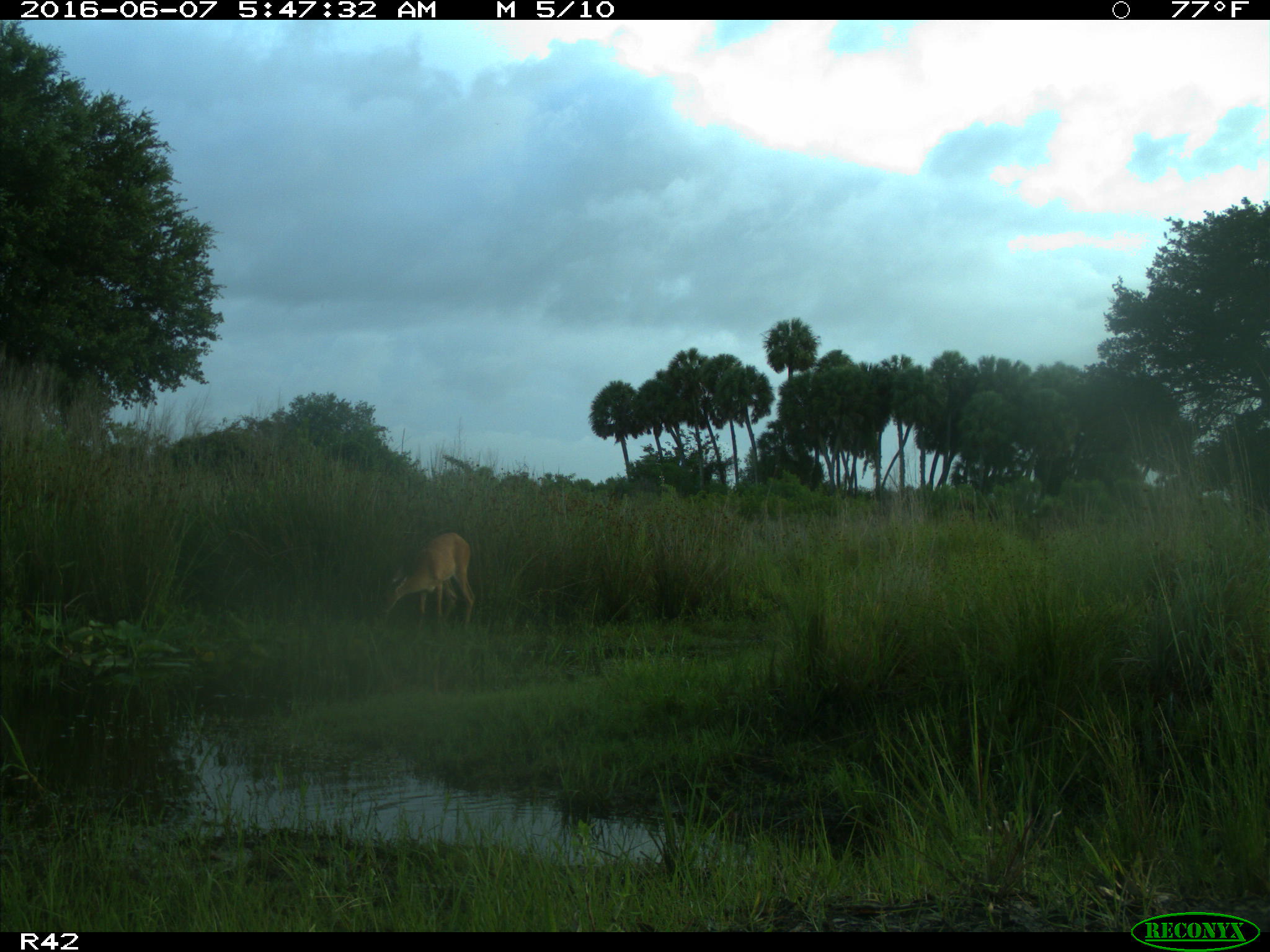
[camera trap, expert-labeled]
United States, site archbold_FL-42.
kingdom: Animalia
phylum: Chordata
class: Mammalia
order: Artiodactyla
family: Cervidae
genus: Odocoileus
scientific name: Odocoileus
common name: deer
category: unidentified deer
Unidentified deer (deer) (Odocoileus).